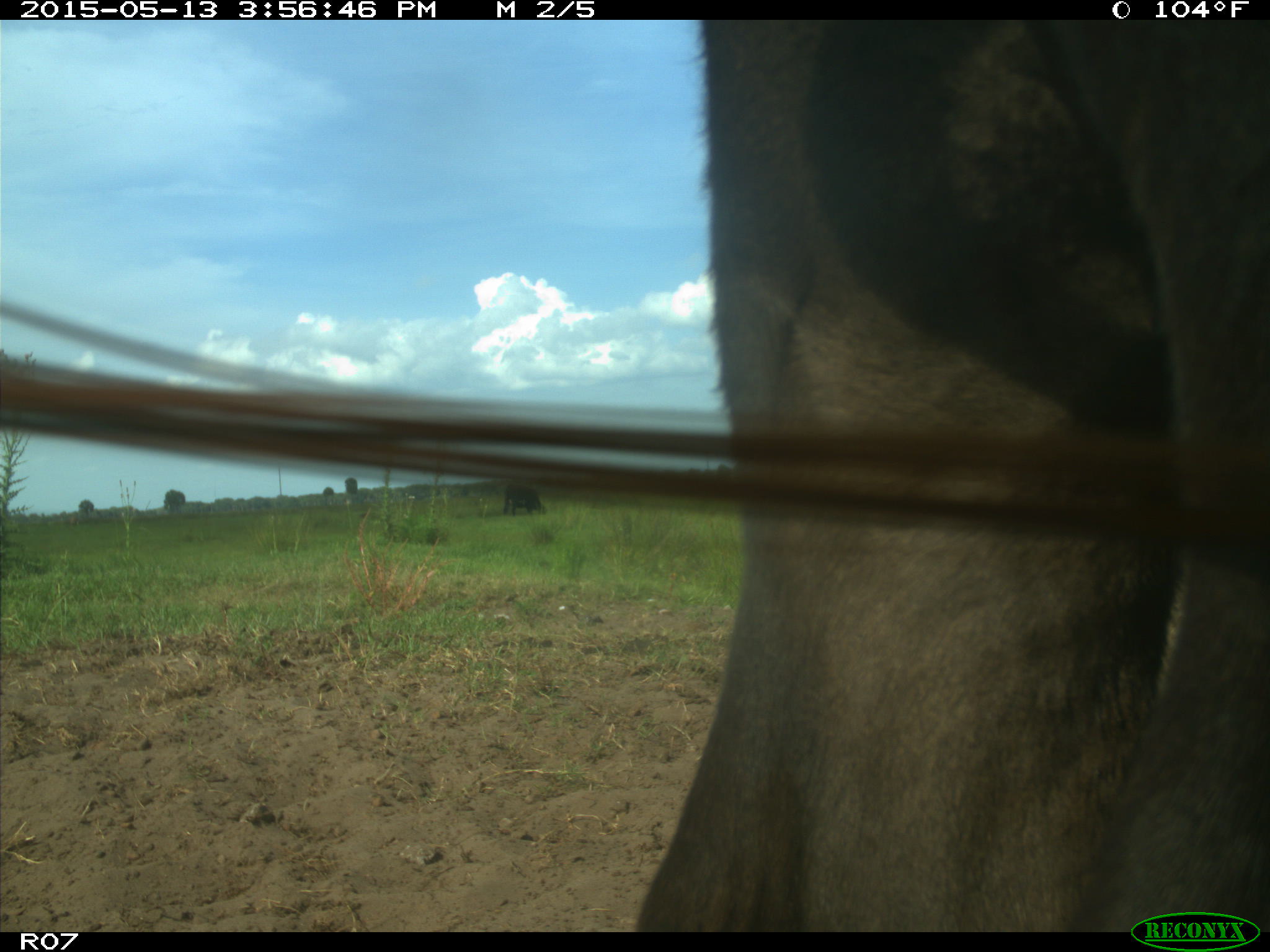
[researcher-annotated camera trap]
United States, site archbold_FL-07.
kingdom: Animalia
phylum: Chordata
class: Mammalia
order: Artiodactyla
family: Bovidae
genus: Bos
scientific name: Bos taurus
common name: domestic cow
Bos taurus (domestic cow).